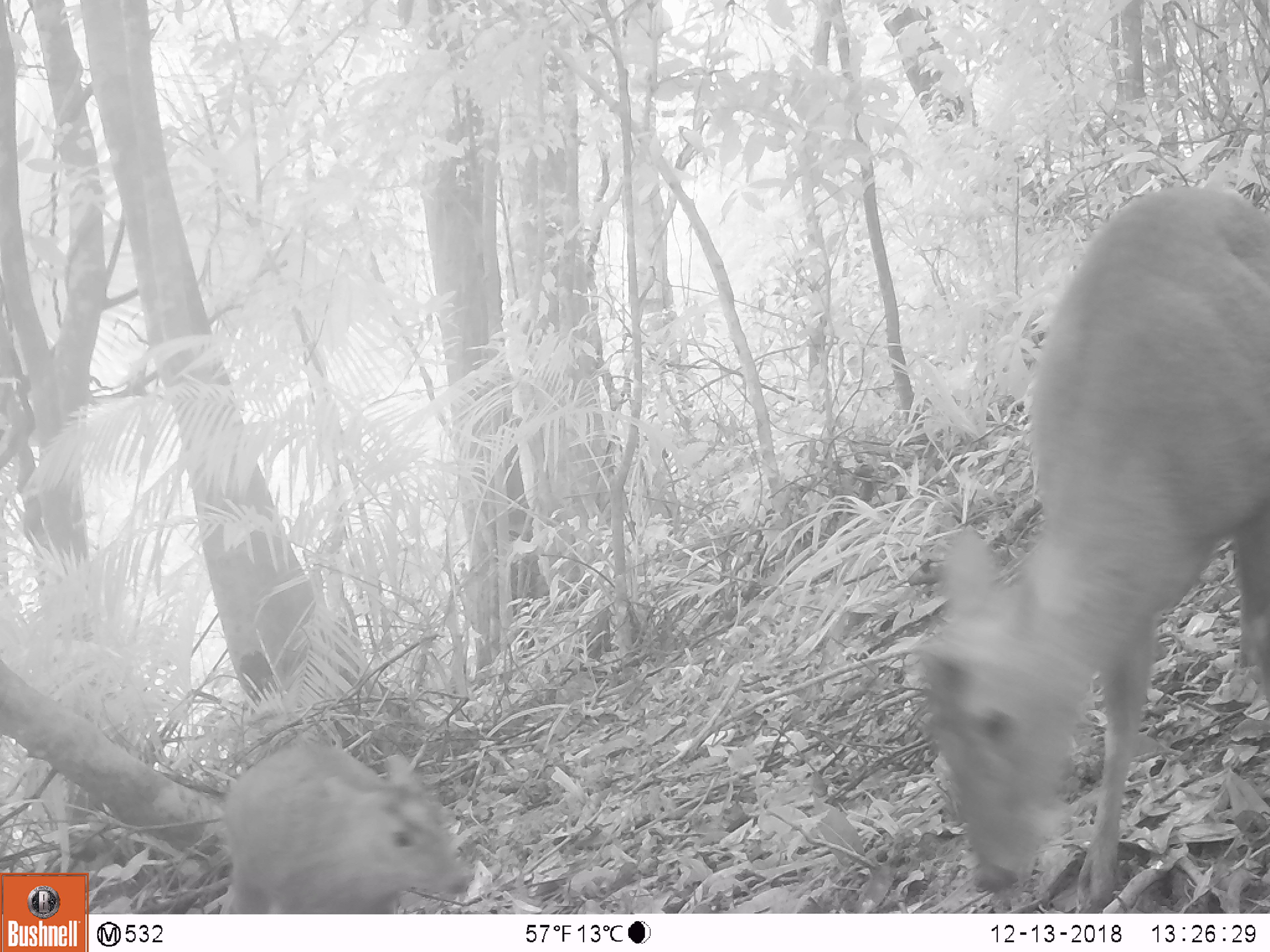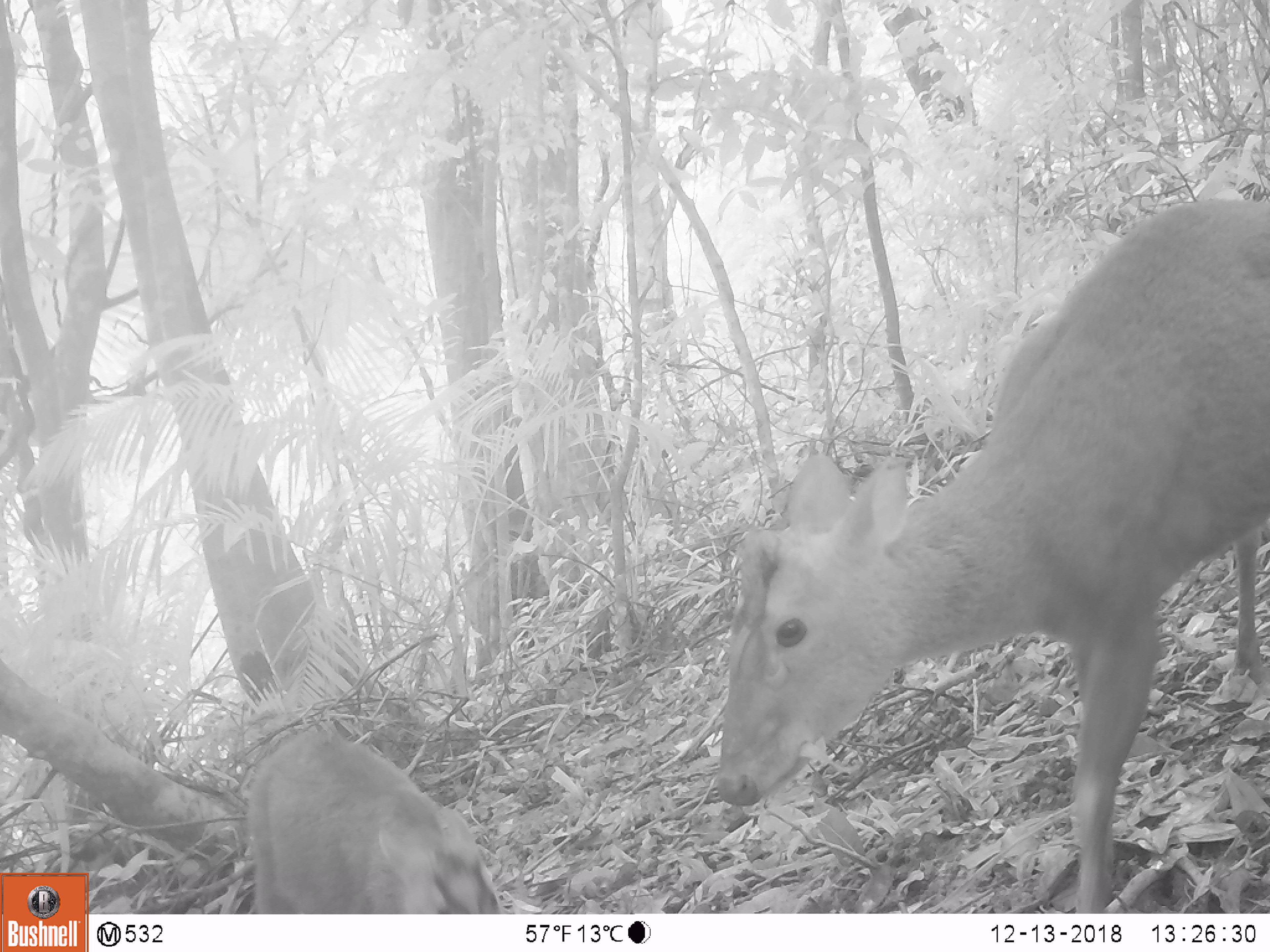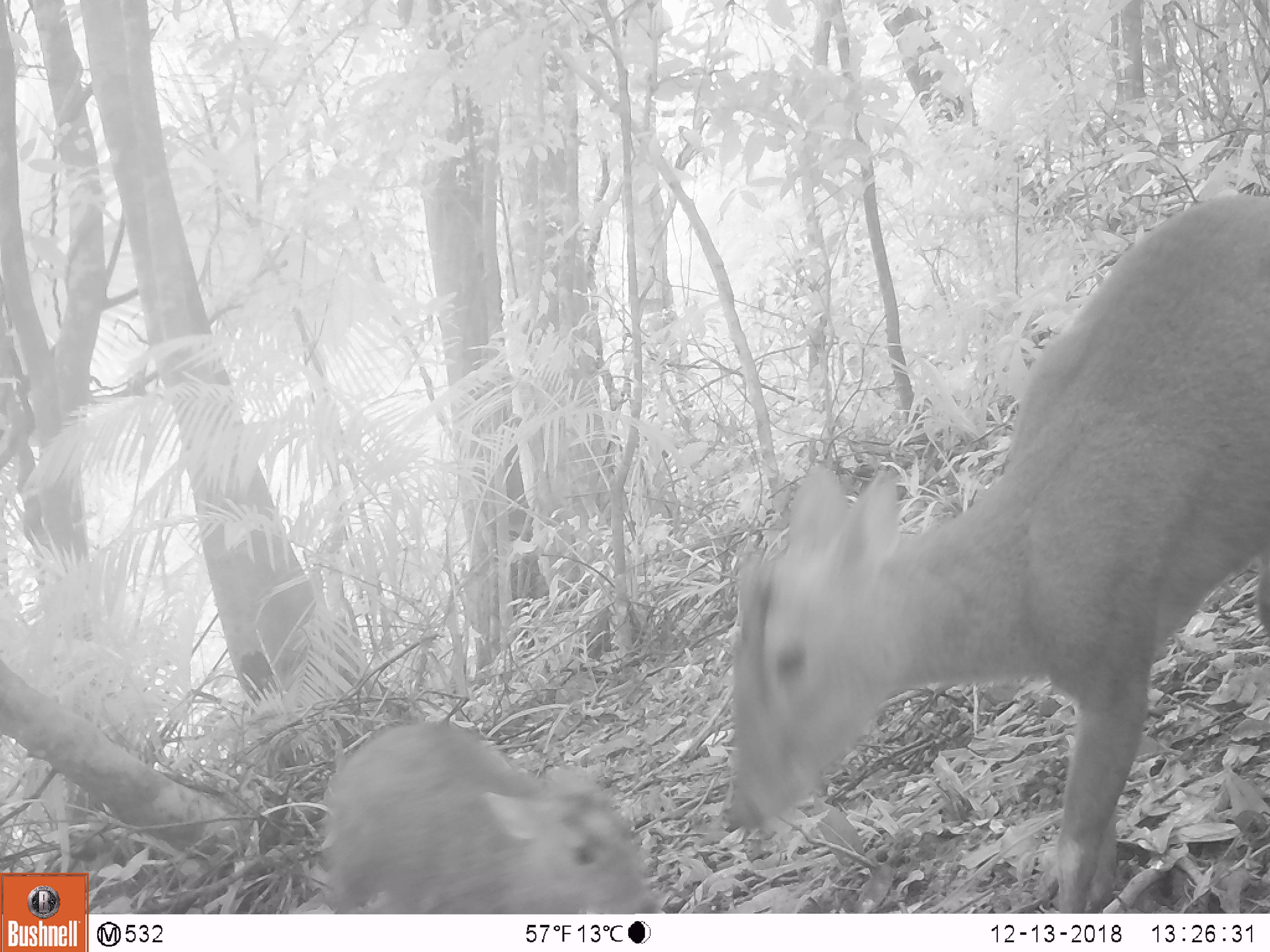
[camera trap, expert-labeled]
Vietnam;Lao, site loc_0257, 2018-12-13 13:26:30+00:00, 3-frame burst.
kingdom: Animalia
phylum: Chordata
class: Mammalia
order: Artiodactyla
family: Cervidae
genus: Muntiacus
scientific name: Muntiacus rooseveltorum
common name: roosevelt's muntjac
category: roosevelts muntjac group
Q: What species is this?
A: Roosevelts muntjac group (roosevelt's muntjac) (Muntiacus rooseveltorum).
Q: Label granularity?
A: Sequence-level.